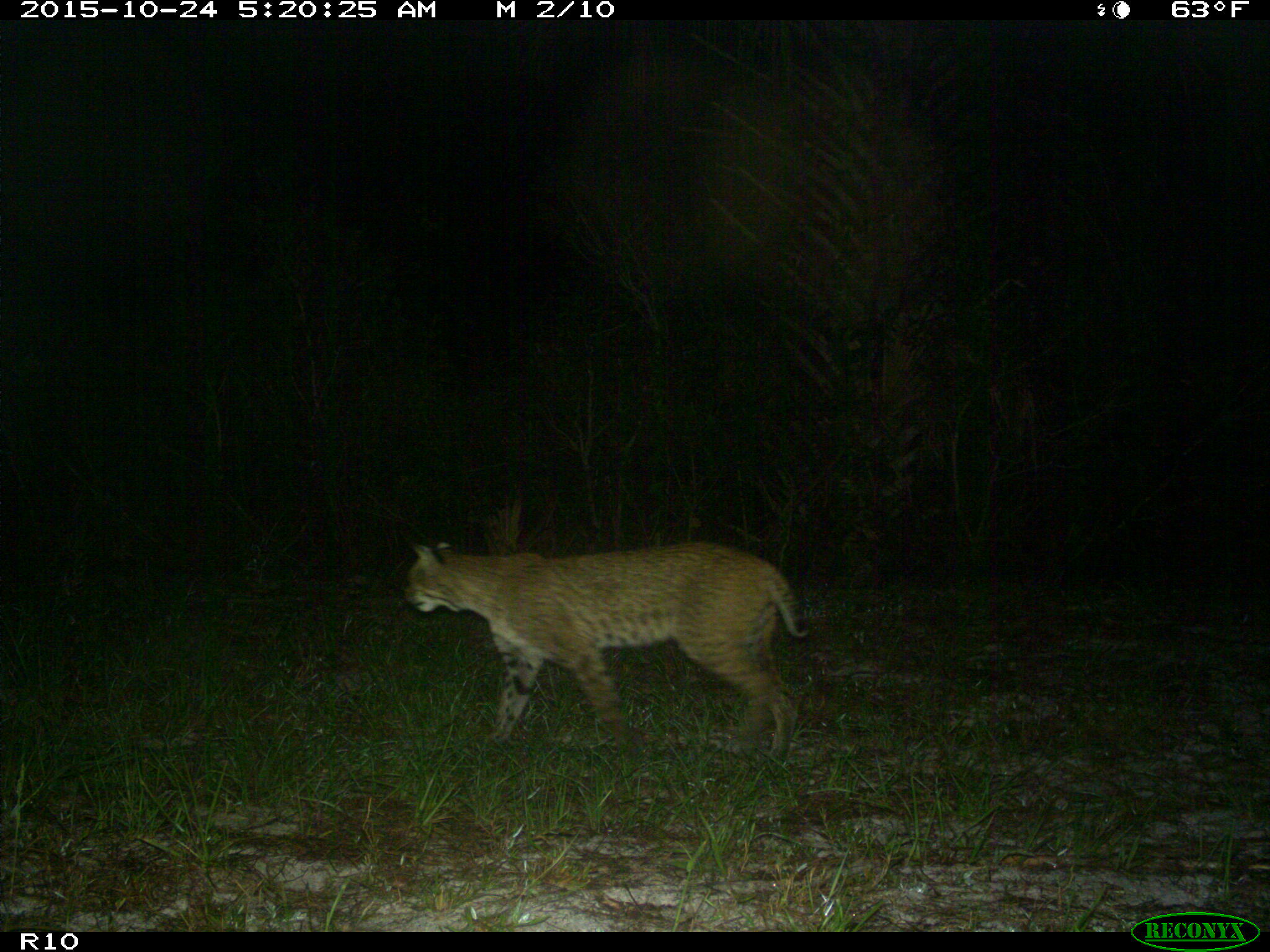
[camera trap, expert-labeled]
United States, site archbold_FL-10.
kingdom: Animalia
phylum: Chordata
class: Mammalia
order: Carnivora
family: Felidae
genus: Lynx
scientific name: Lynx rufus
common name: bobcat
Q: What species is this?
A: Lynx rufus (bobcat).